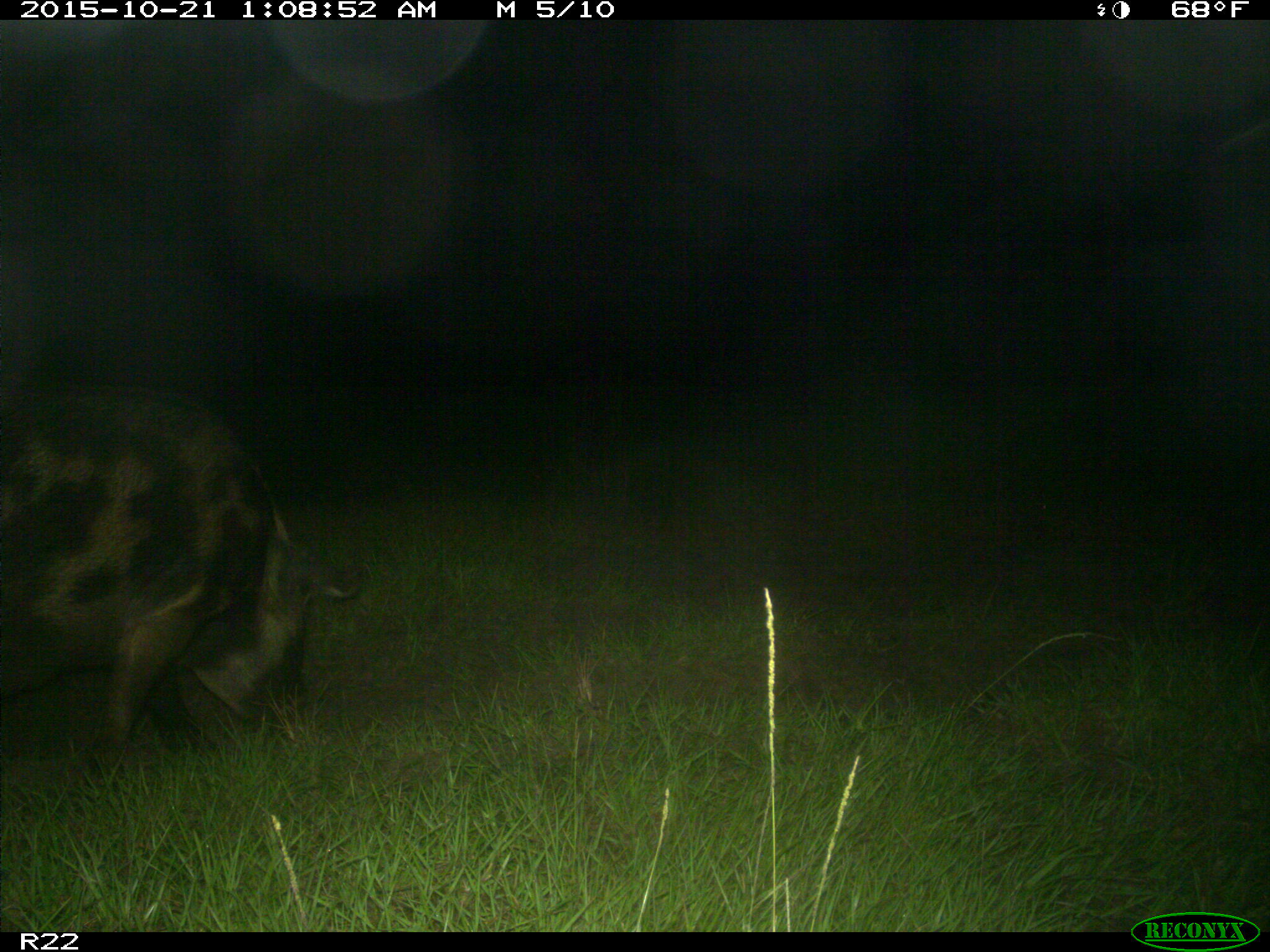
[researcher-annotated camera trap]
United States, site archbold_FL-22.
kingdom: Animalia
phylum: Chordata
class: Mammalia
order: Artiodactyla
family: Suidae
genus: Sus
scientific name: Sus scrofa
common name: wild boar